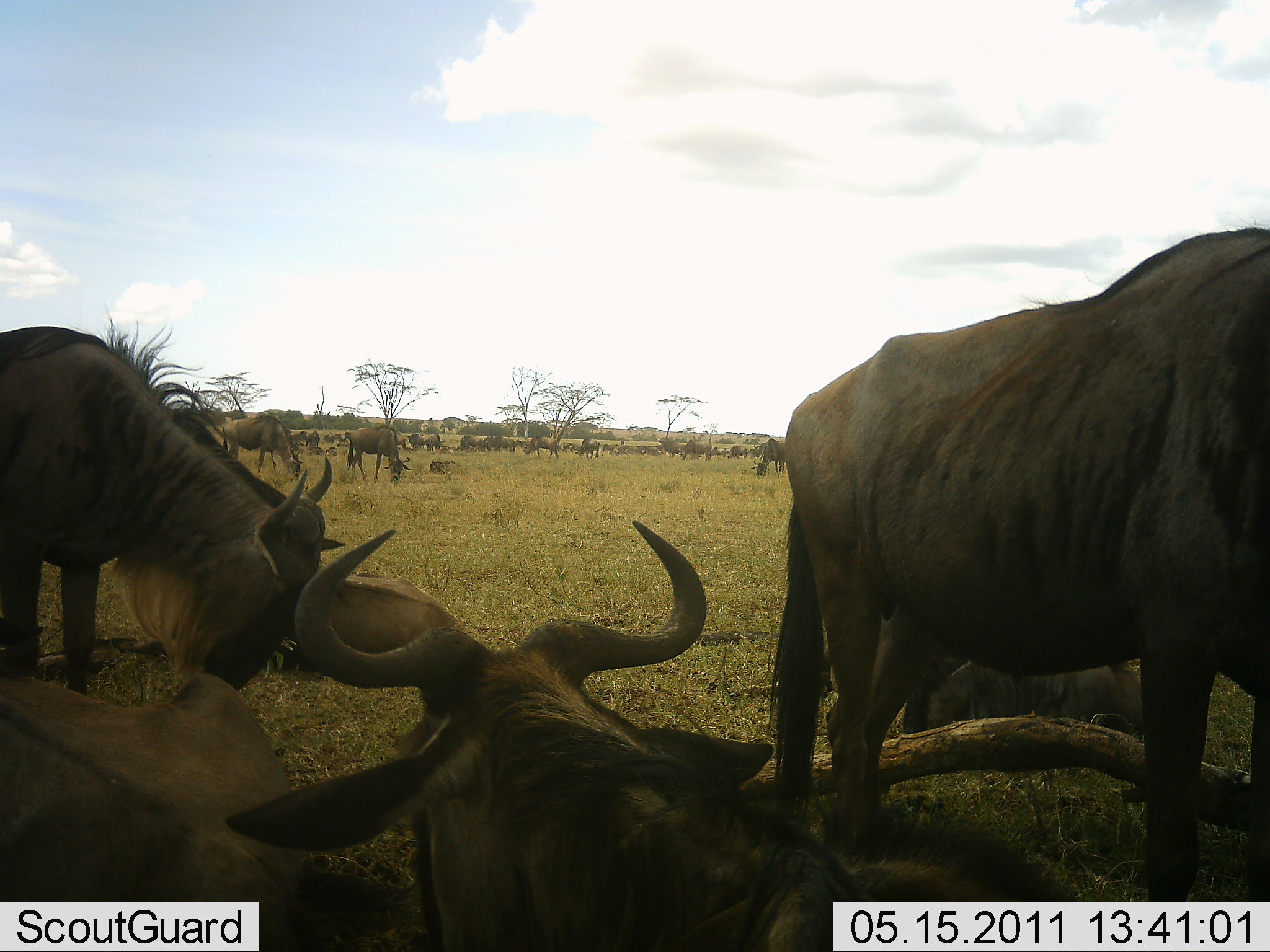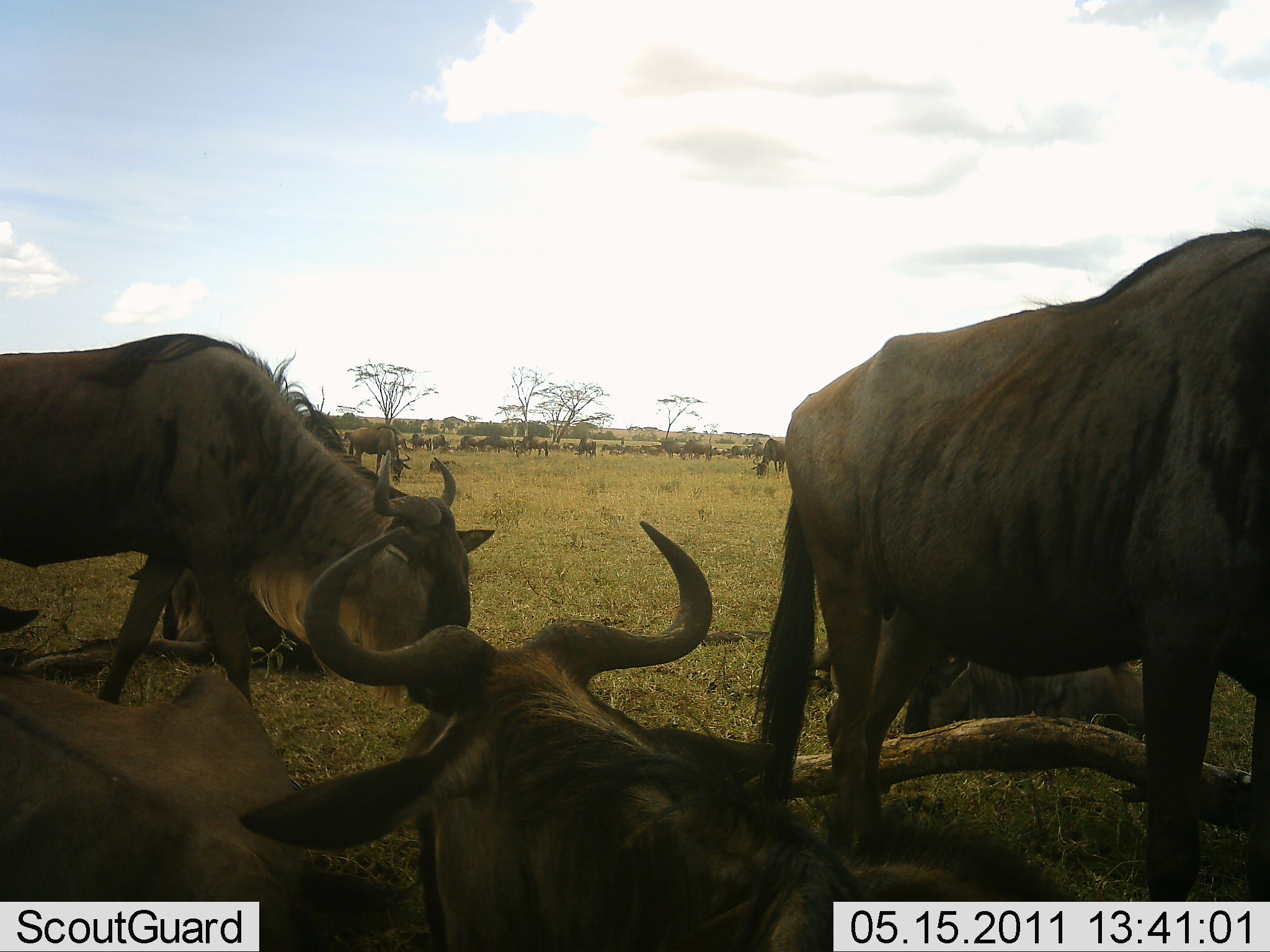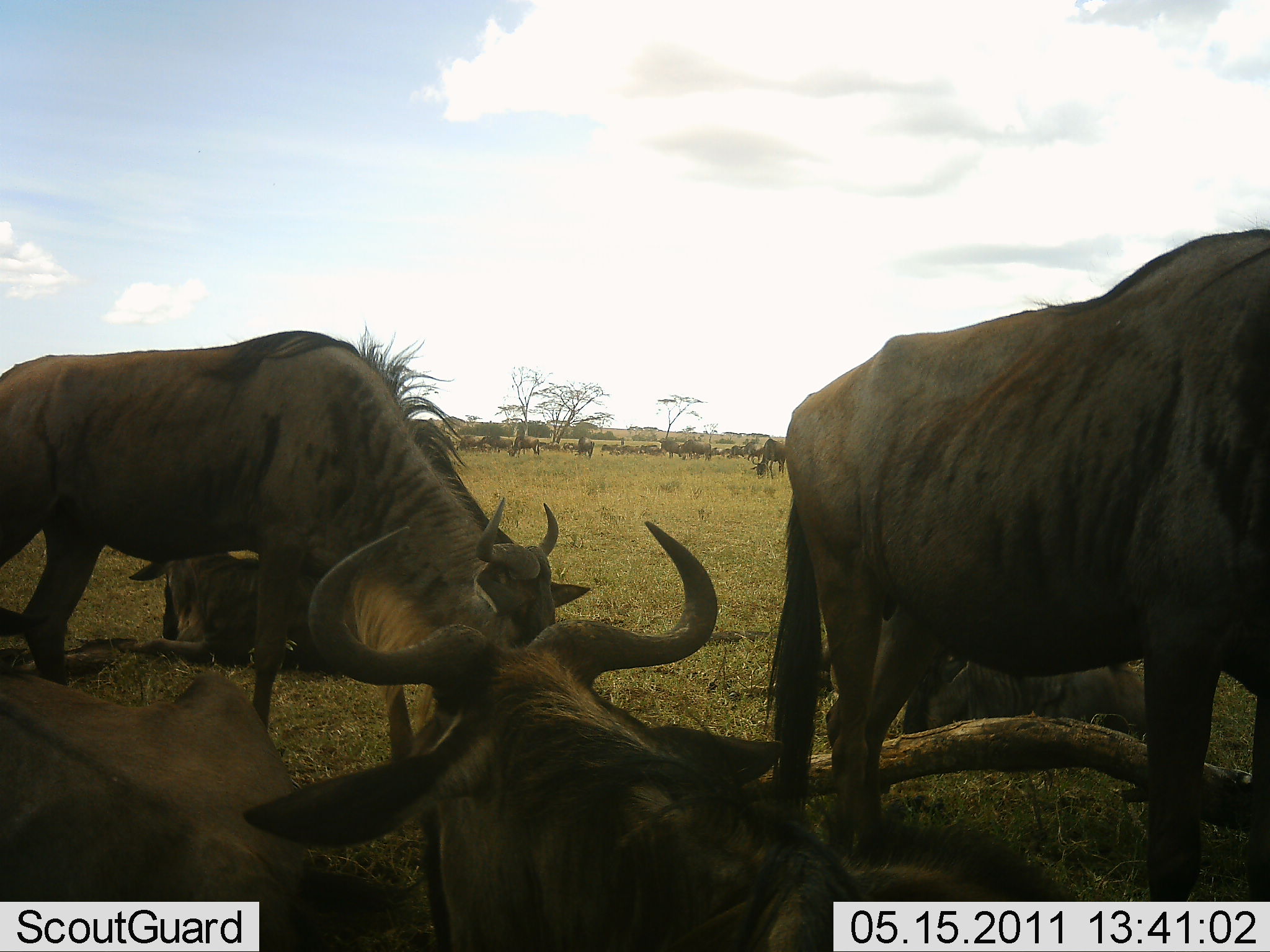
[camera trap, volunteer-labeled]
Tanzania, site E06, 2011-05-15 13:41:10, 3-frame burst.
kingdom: Animalia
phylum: Chordata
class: Mammalia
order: Artiodactyla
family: Bovidae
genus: Connochaetes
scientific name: Connochaetes taurinus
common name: blue wildebeest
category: wildebeest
Wildebeest (blue wildebeest) (Connochaetes taurinus), count 11-50. Behavior (volunteer vote fractions): standing 58%, resting 83%, moving 58%, interacting 0%. Young present (vote fraction): 0%. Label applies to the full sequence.